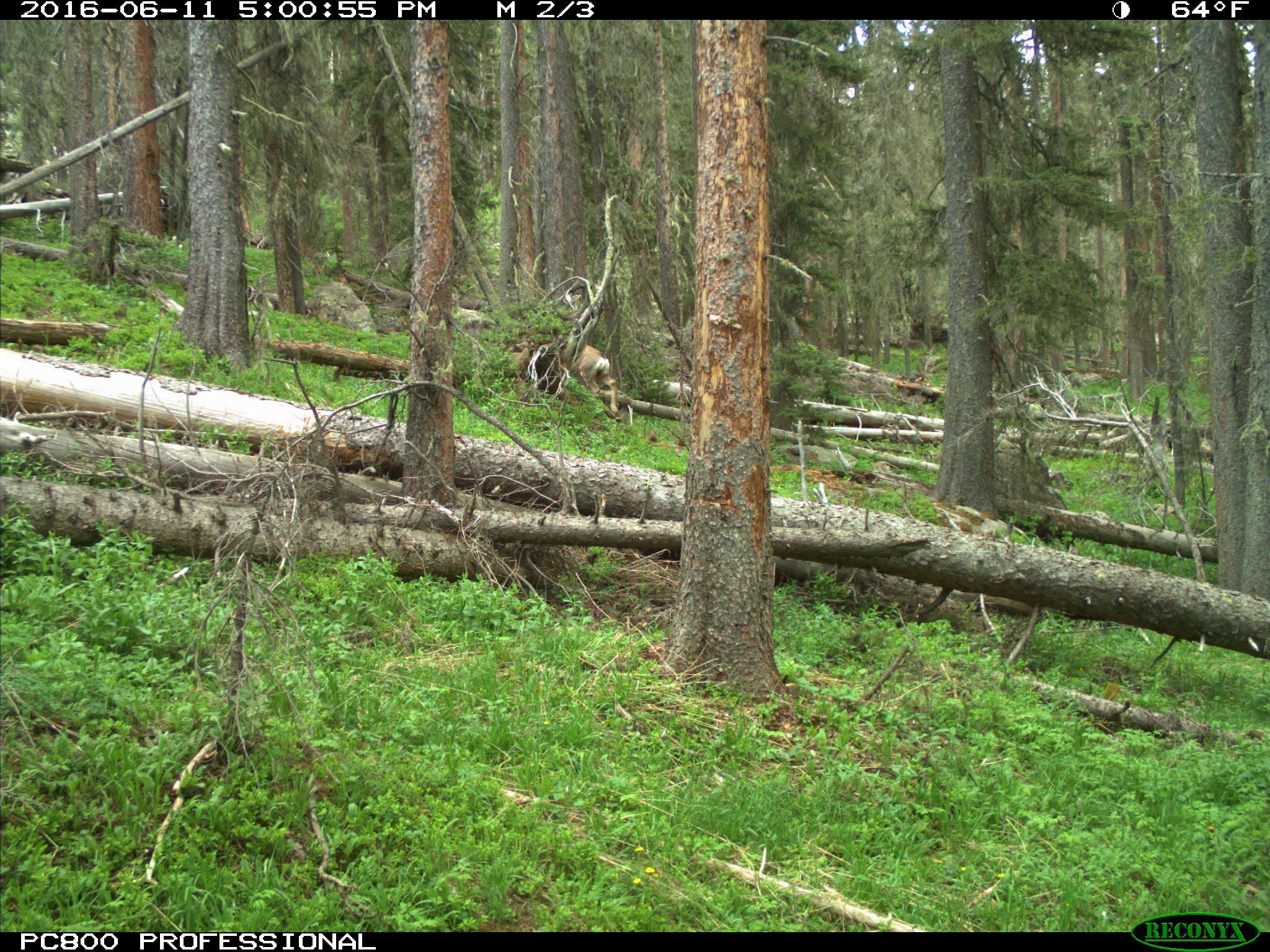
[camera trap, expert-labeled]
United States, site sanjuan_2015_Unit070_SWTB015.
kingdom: Animalia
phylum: Chordata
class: Mammalia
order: Artiodactyla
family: Cervidae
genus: Odocoileus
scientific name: Odocoileus hemionus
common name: mule deer